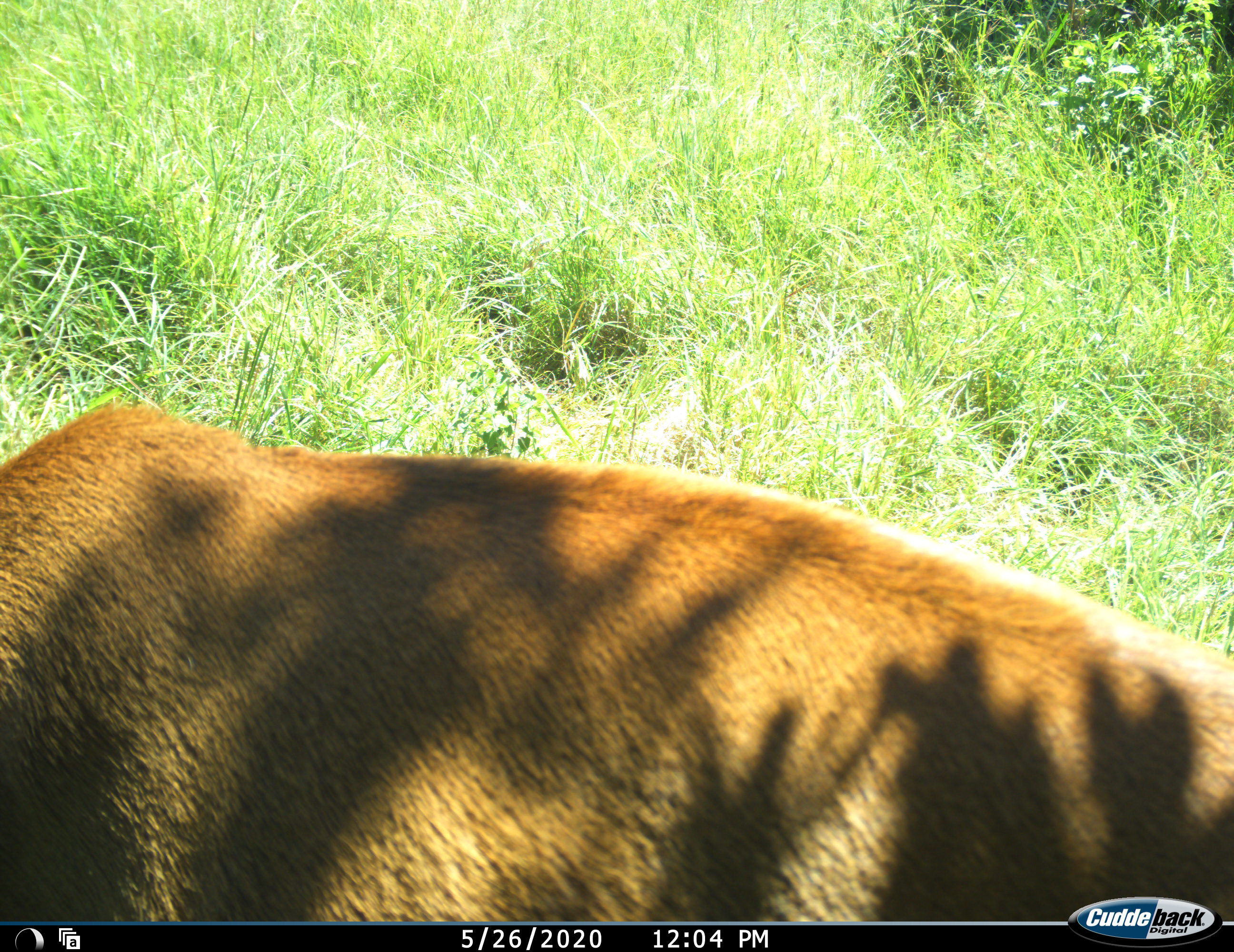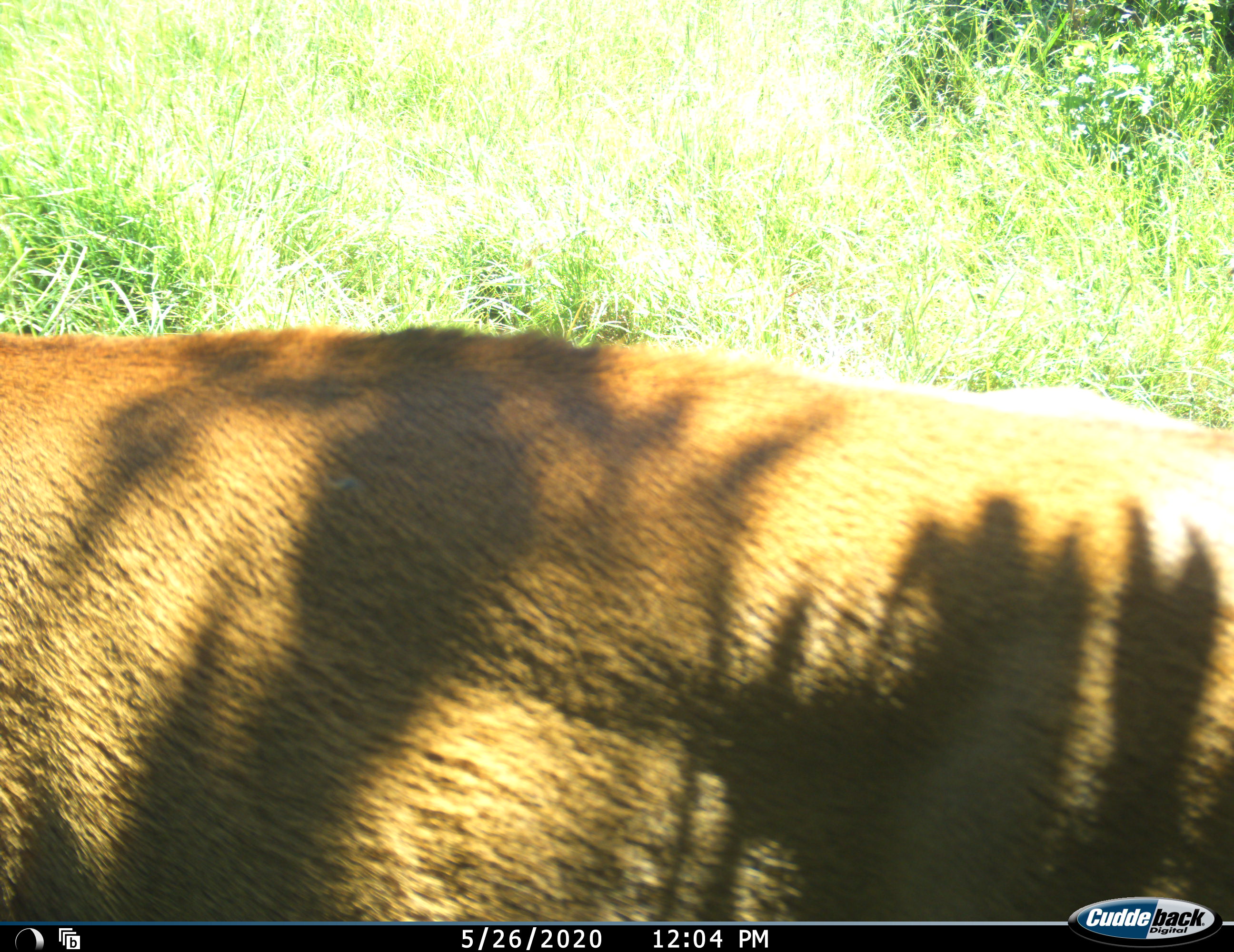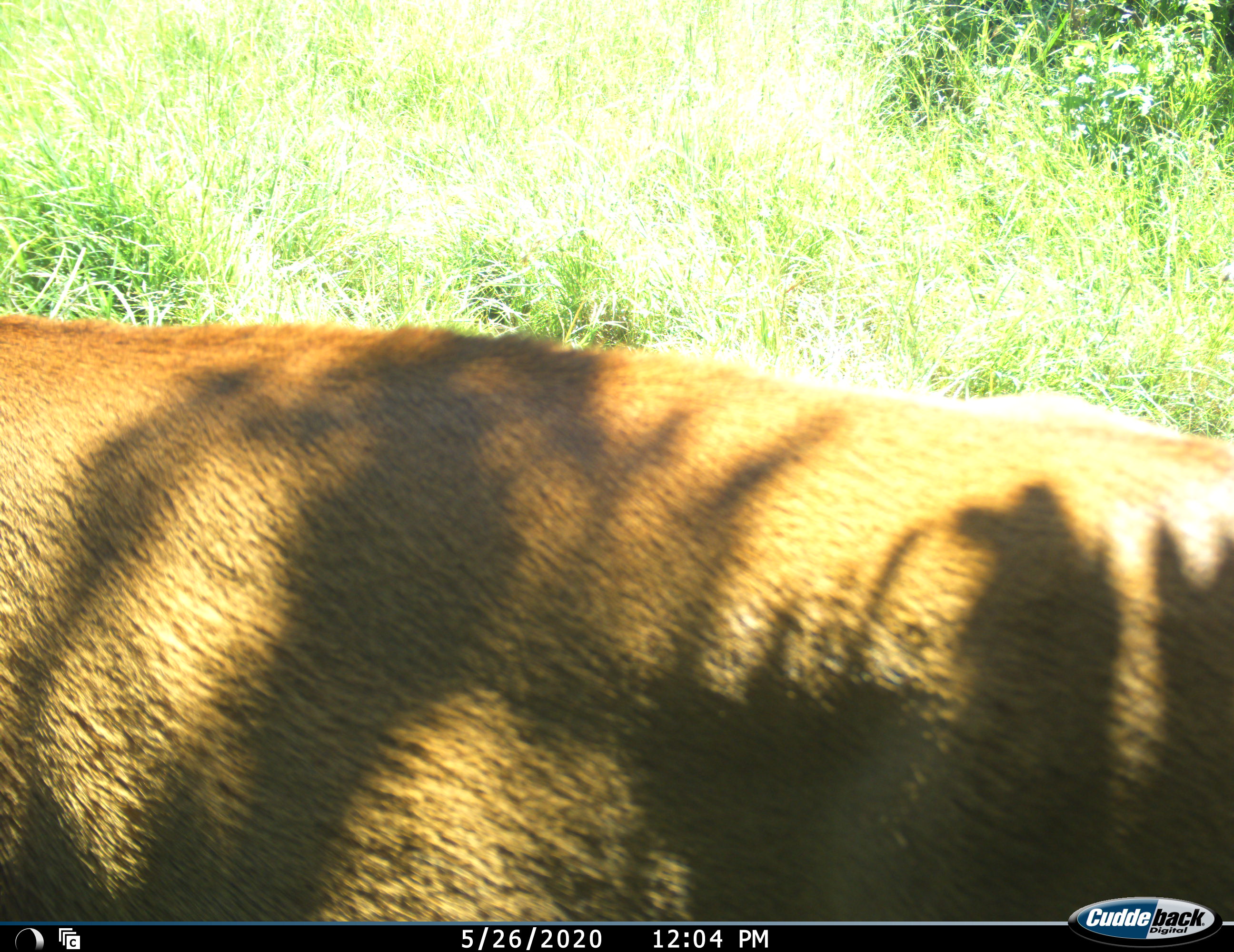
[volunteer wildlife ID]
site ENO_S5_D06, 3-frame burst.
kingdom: Animalia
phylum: Chordata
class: Mammalia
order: Artiodactyla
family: Bovidae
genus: Aepyceros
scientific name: Aepyceros melampus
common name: impala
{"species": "impala (Aepyceros melampus)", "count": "1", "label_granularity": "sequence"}